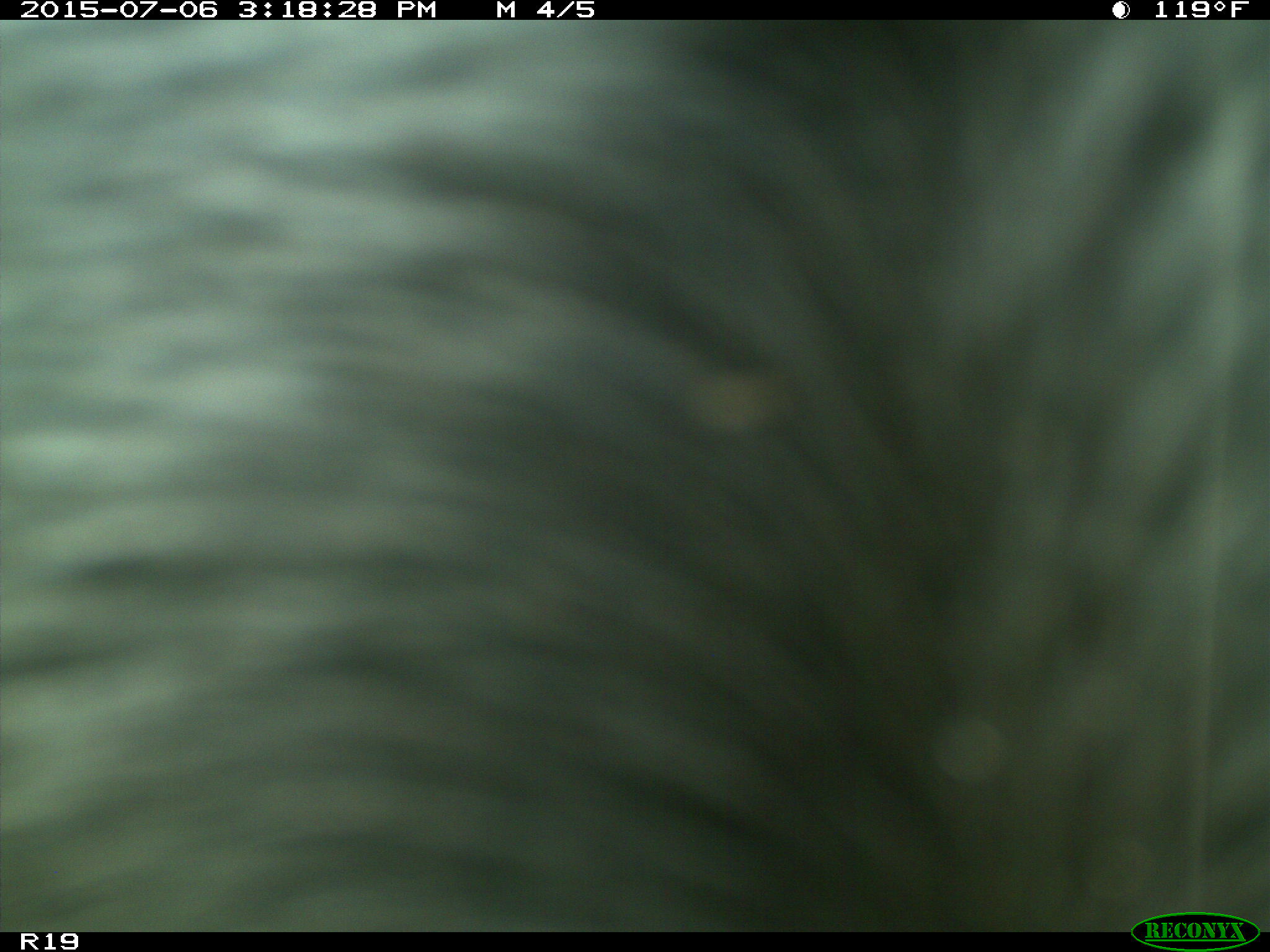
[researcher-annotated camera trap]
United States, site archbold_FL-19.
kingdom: Animalia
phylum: Chordata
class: Mammalia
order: Artiodactyla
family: Bovidae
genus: Bos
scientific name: Bos taurus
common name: domestic cow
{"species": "Bos taurus (domestic cow)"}